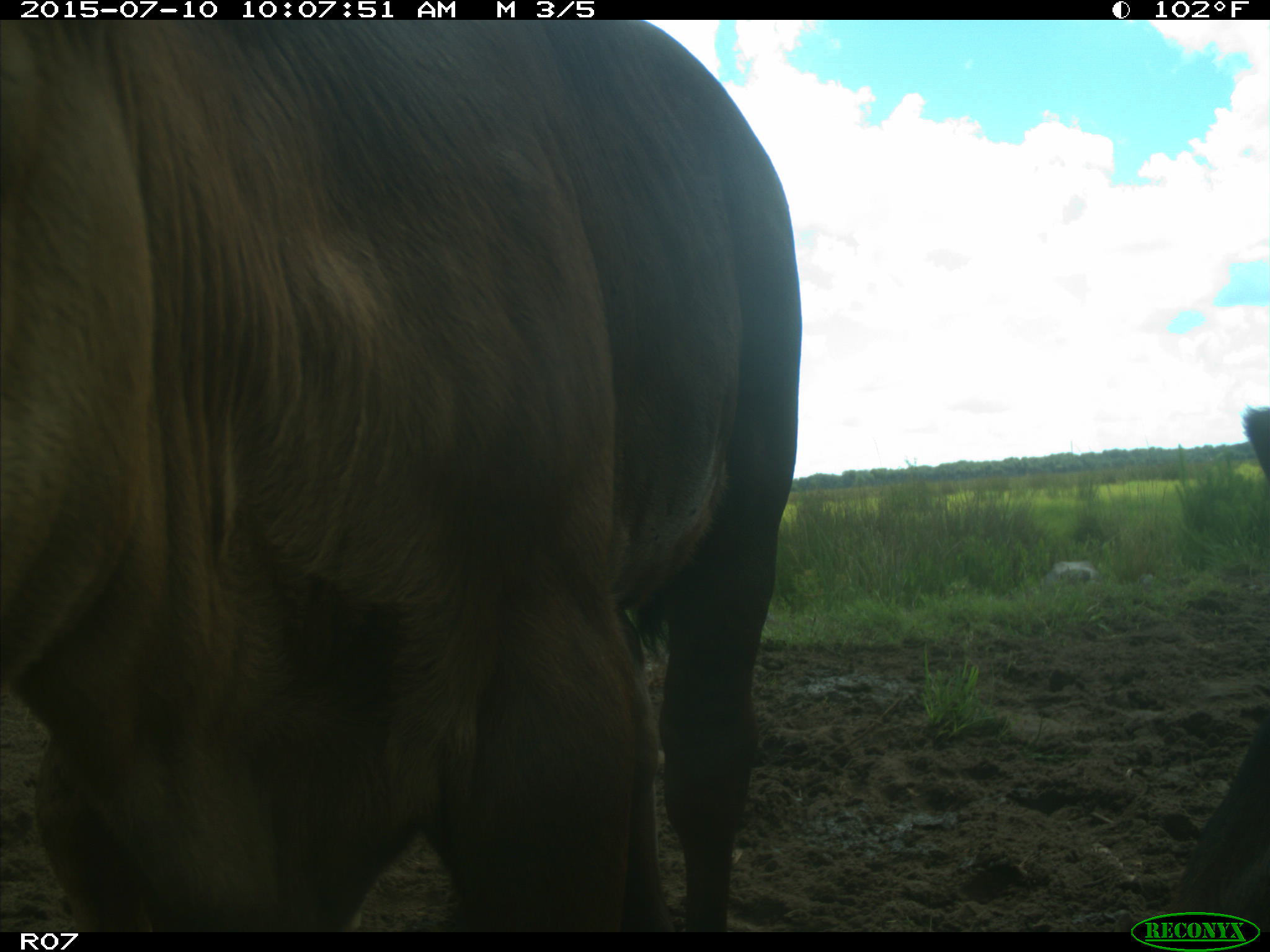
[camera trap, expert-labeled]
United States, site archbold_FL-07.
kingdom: Animalia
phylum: Chordata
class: Mammalia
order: Artiodactyla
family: Bovidae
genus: Bos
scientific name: Bos taurus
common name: domestic cow